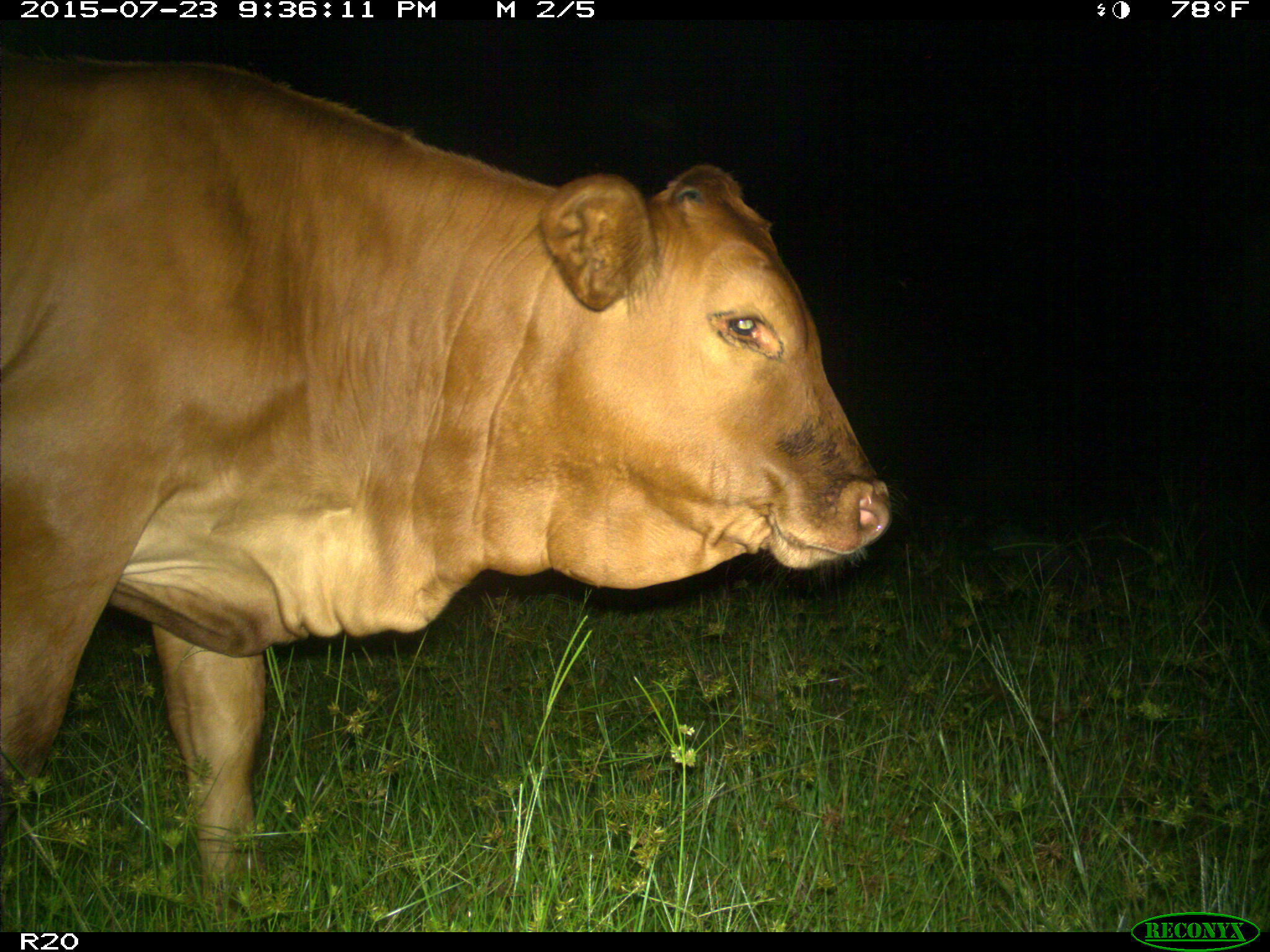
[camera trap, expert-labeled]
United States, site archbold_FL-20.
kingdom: Animalia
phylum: Chordata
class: Mammalia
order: Artiodactyla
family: Bovidae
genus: Bos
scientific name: Bos taurus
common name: domestic cow